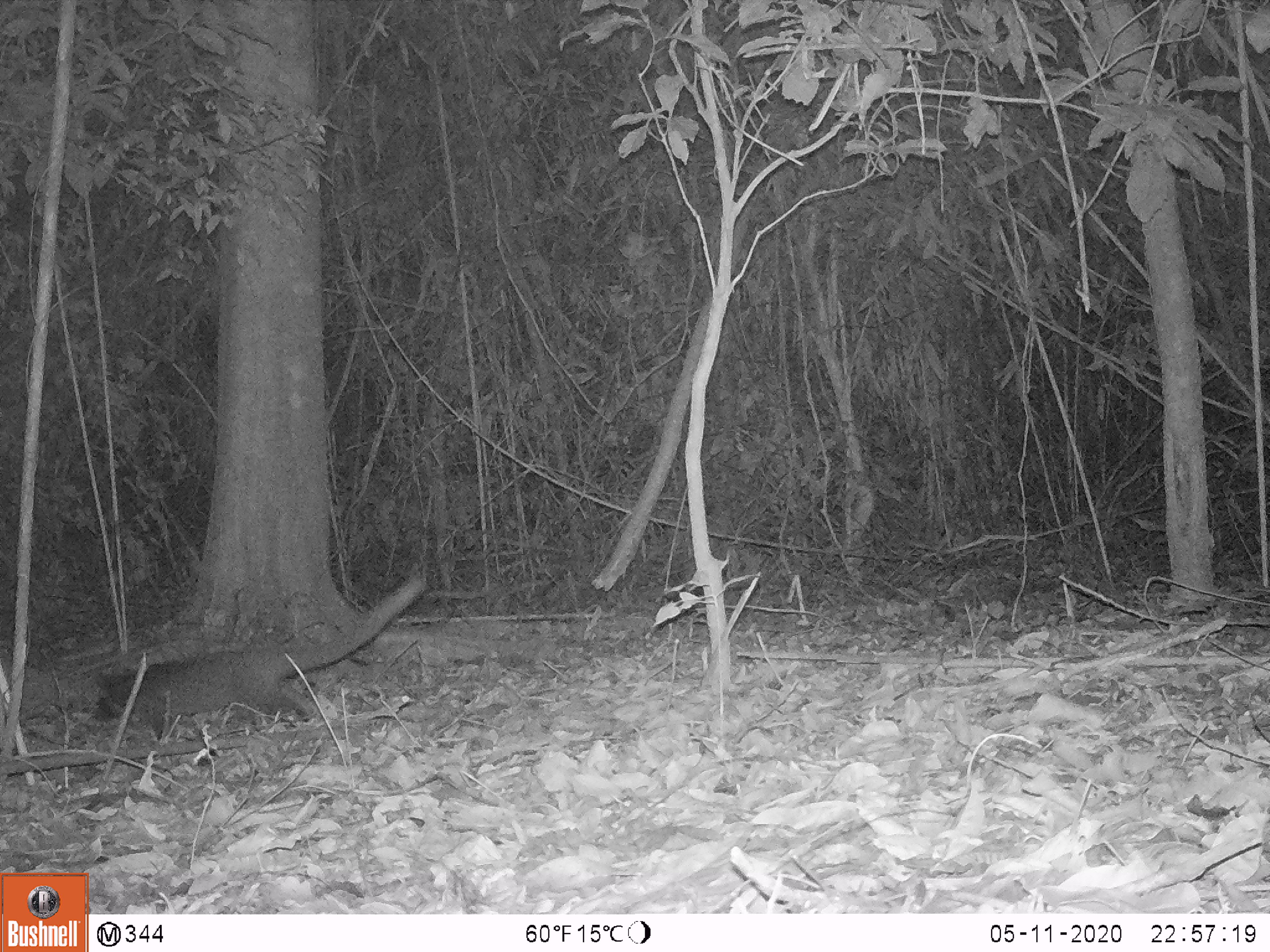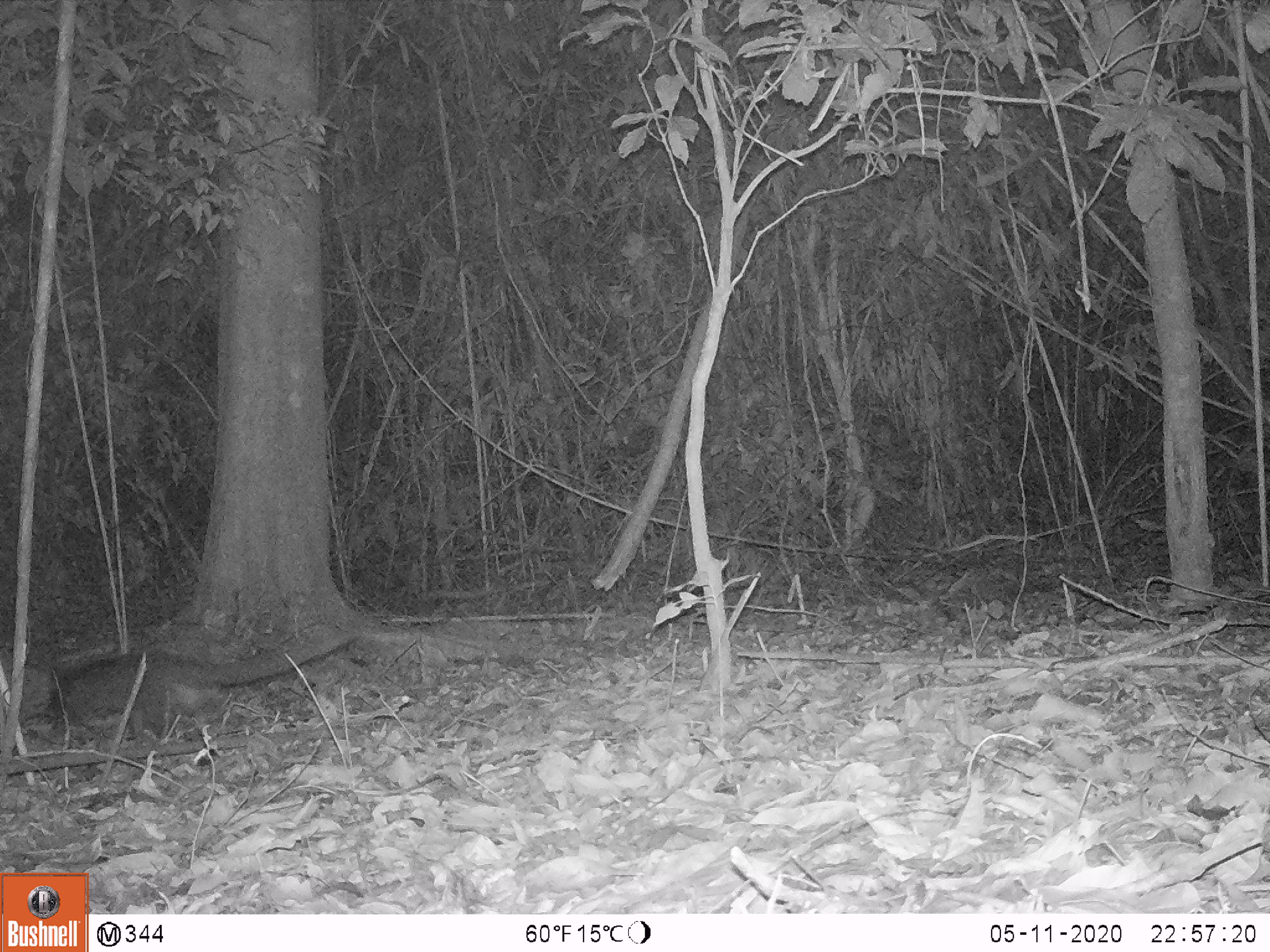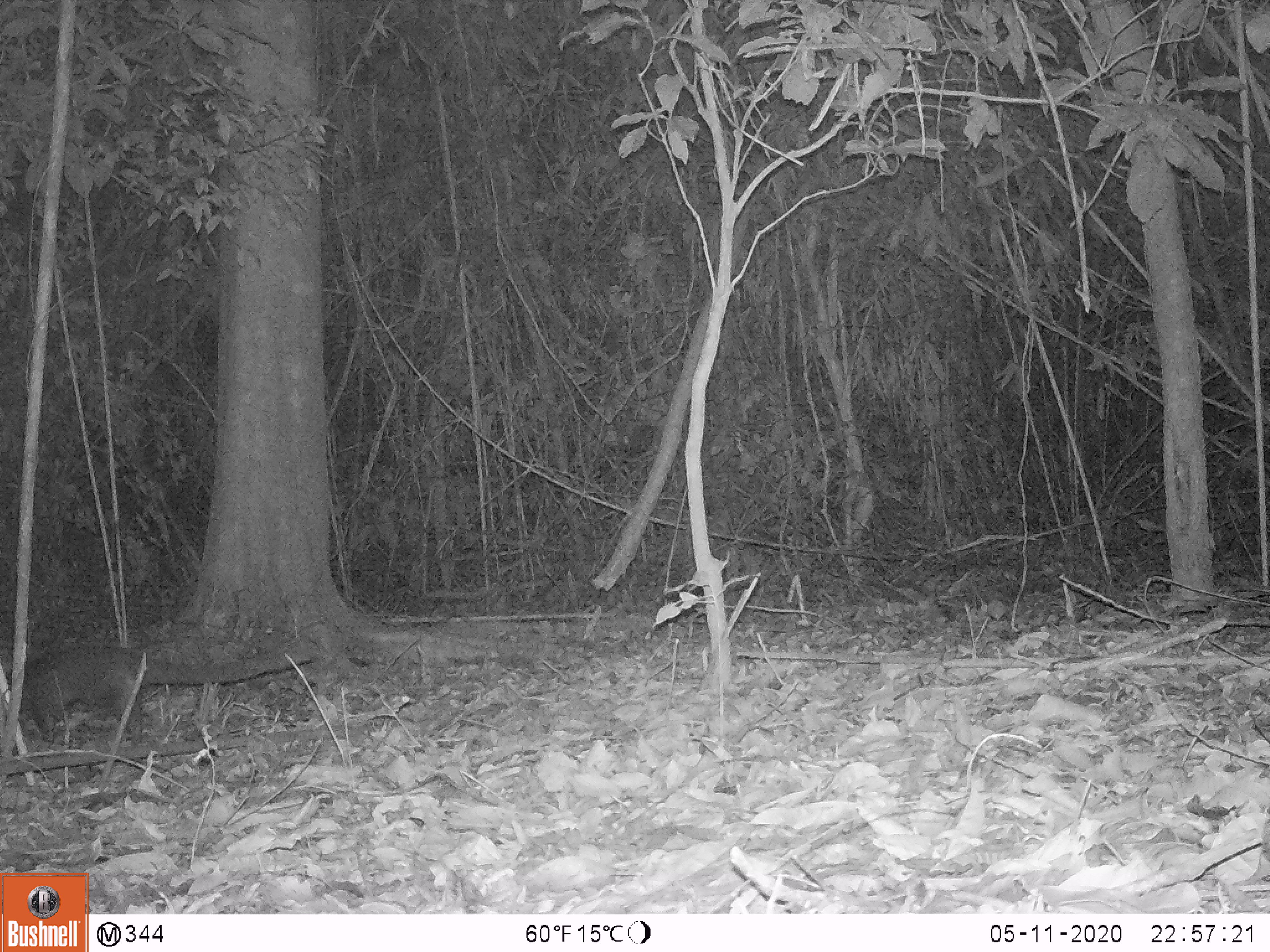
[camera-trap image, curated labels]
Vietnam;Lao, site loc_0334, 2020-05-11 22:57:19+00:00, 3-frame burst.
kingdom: Animalia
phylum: Chordata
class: Mammalia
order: Carnivora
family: Viverridae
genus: Paguma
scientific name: Paguma larvata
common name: masked palm civet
Masked palm civet (Paguma larvata). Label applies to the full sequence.